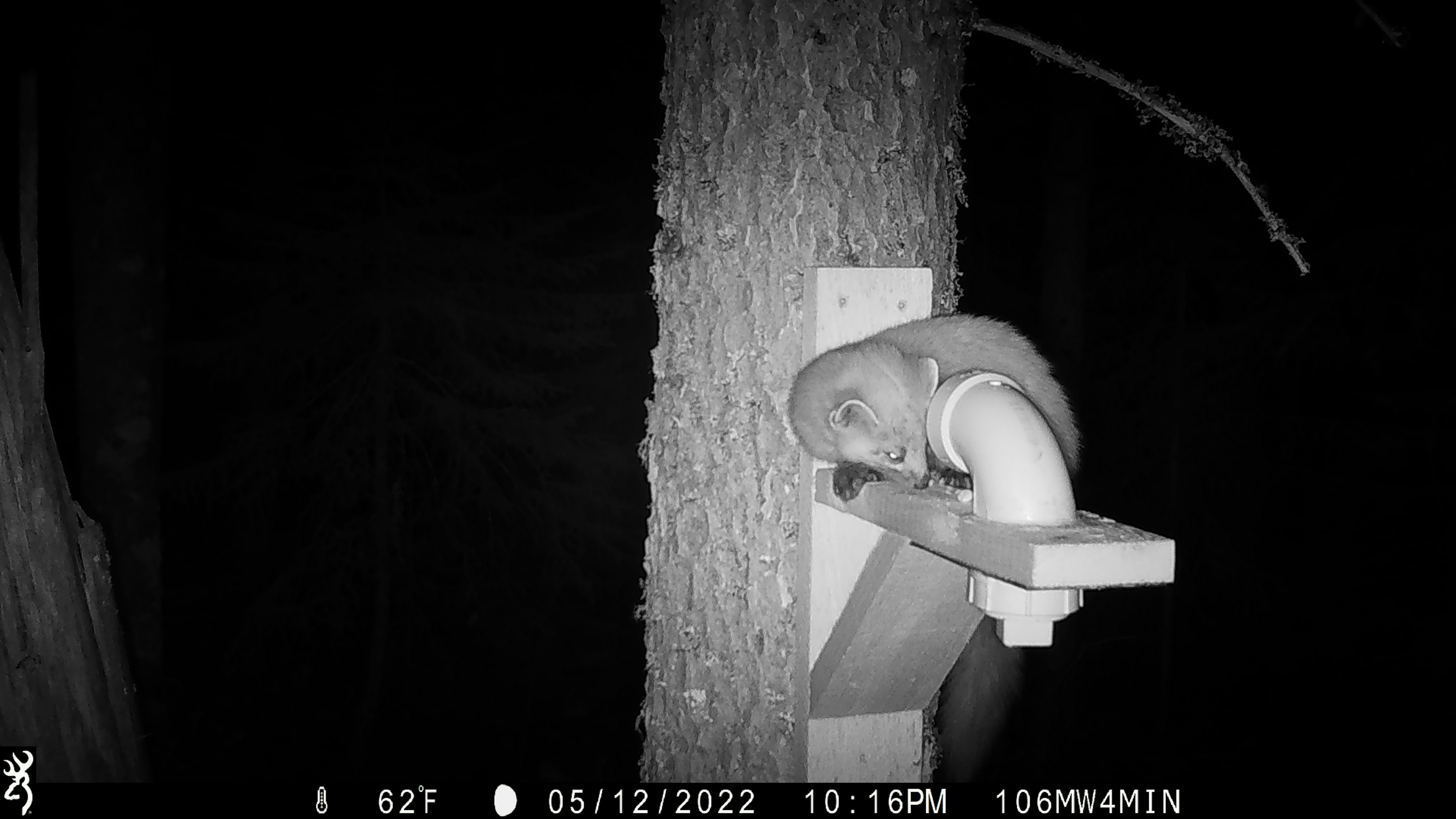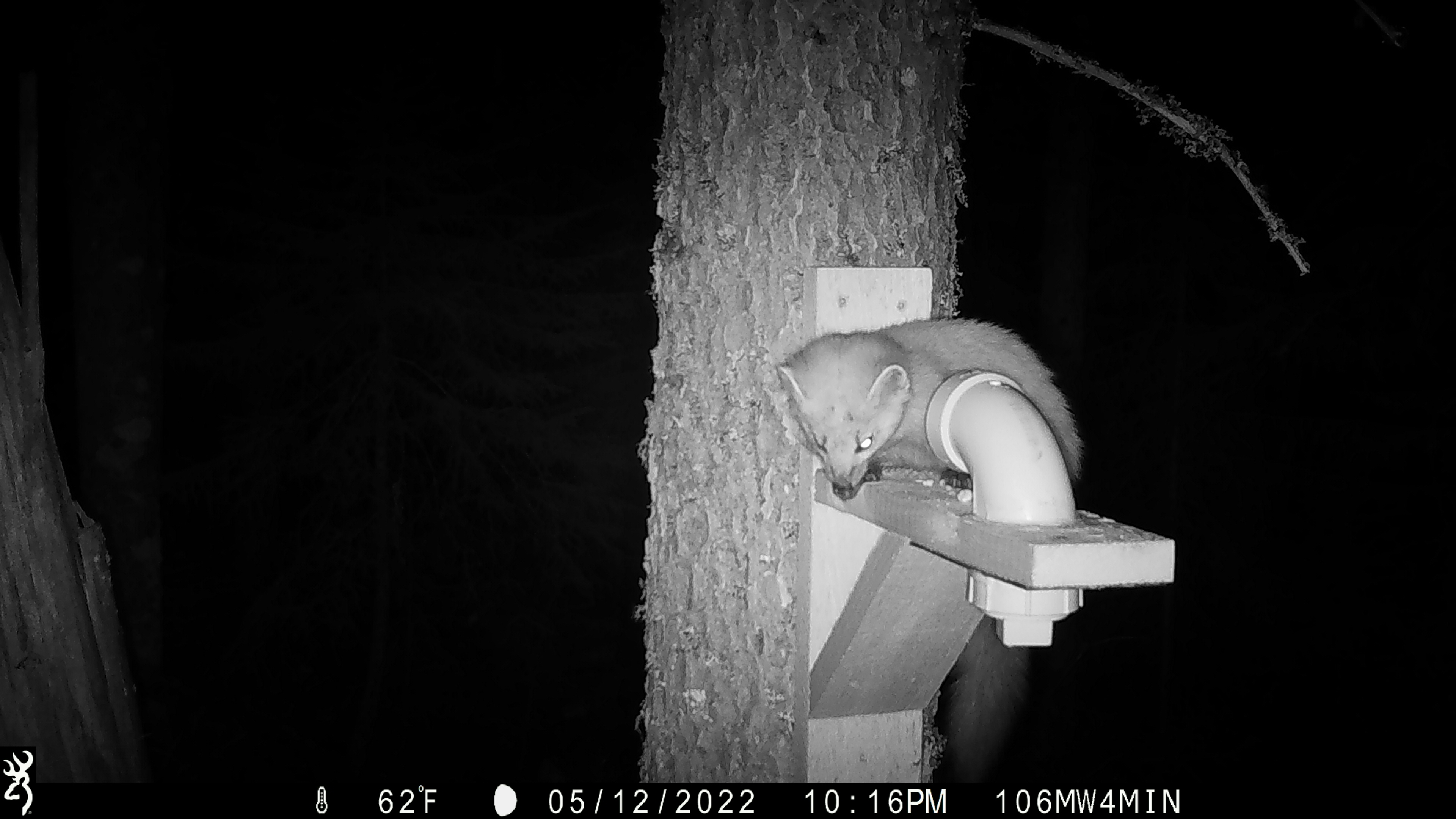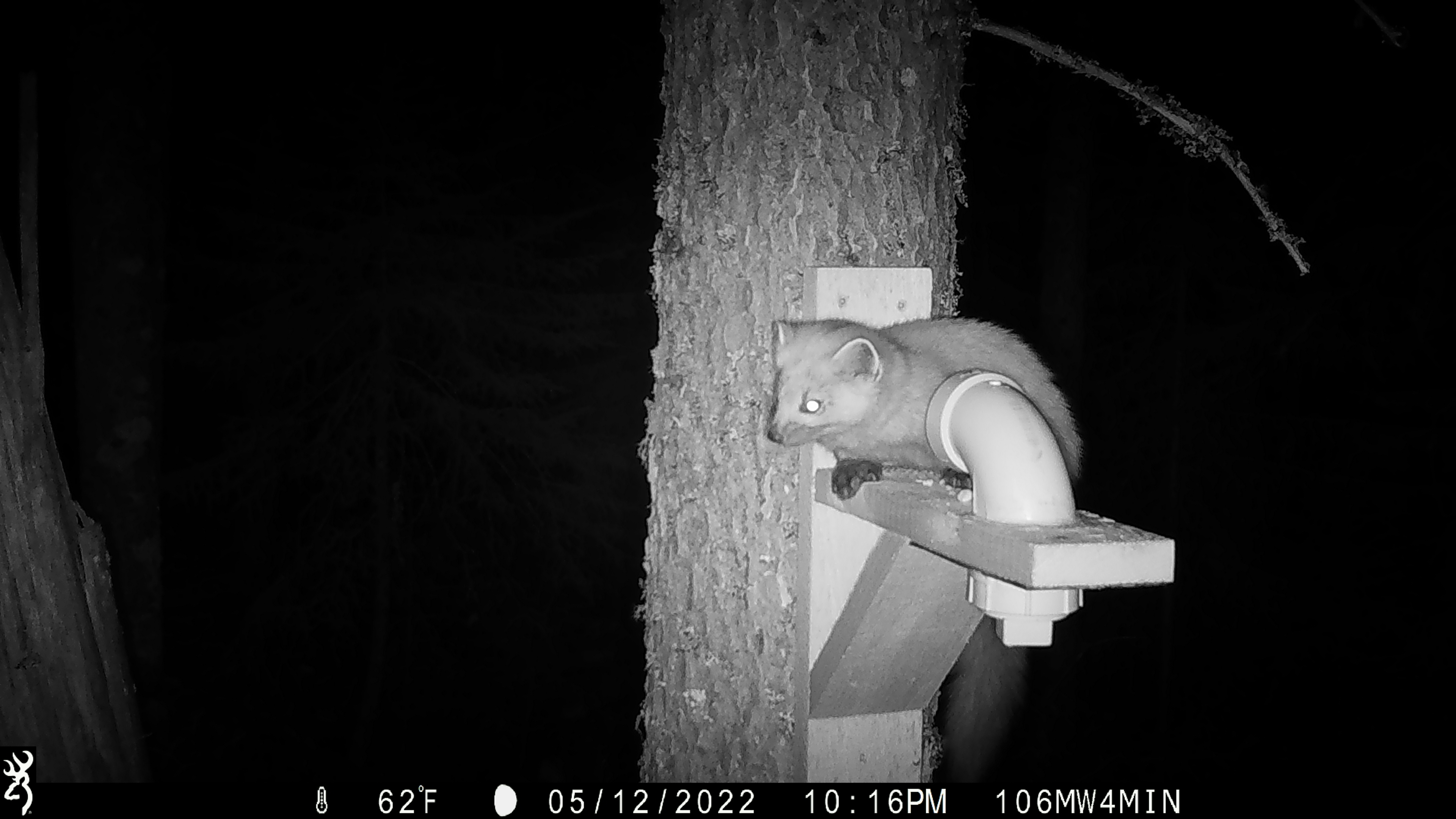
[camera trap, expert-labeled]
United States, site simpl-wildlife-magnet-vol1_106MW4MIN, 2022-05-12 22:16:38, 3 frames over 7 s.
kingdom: Animalia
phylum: Chordata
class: Mammalia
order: Carnivora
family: Mustelidae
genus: Martes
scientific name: Martes americana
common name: american marten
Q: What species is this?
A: American marten (Martes americana).